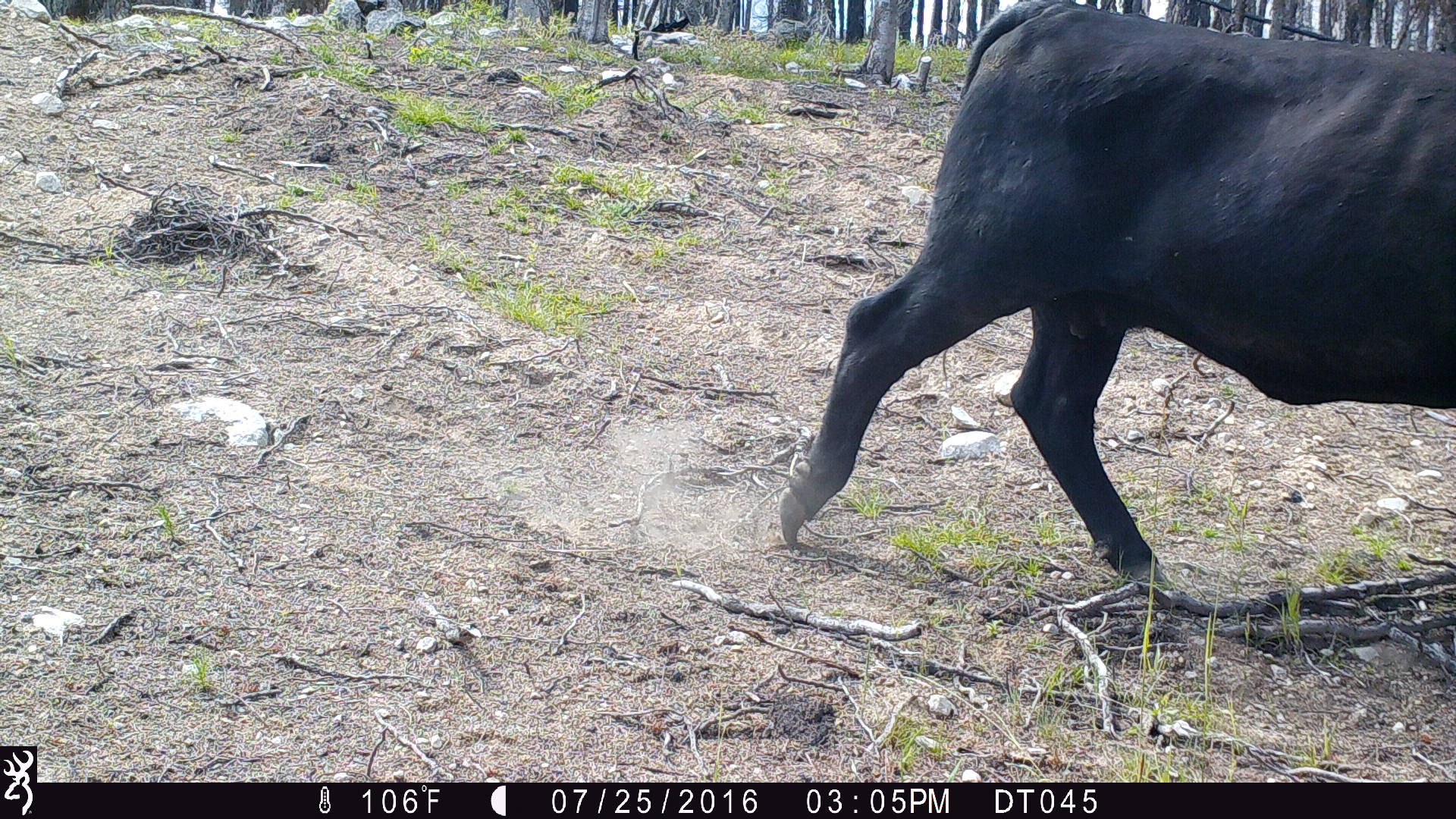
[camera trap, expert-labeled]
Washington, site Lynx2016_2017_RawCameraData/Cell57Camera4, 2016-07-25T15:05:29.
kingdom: Animalia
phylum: Chordata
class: Mammalia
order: Artiodactyla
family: Bovidae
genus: Bos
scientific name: Bos taurus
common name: domestic cattle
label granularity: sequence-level